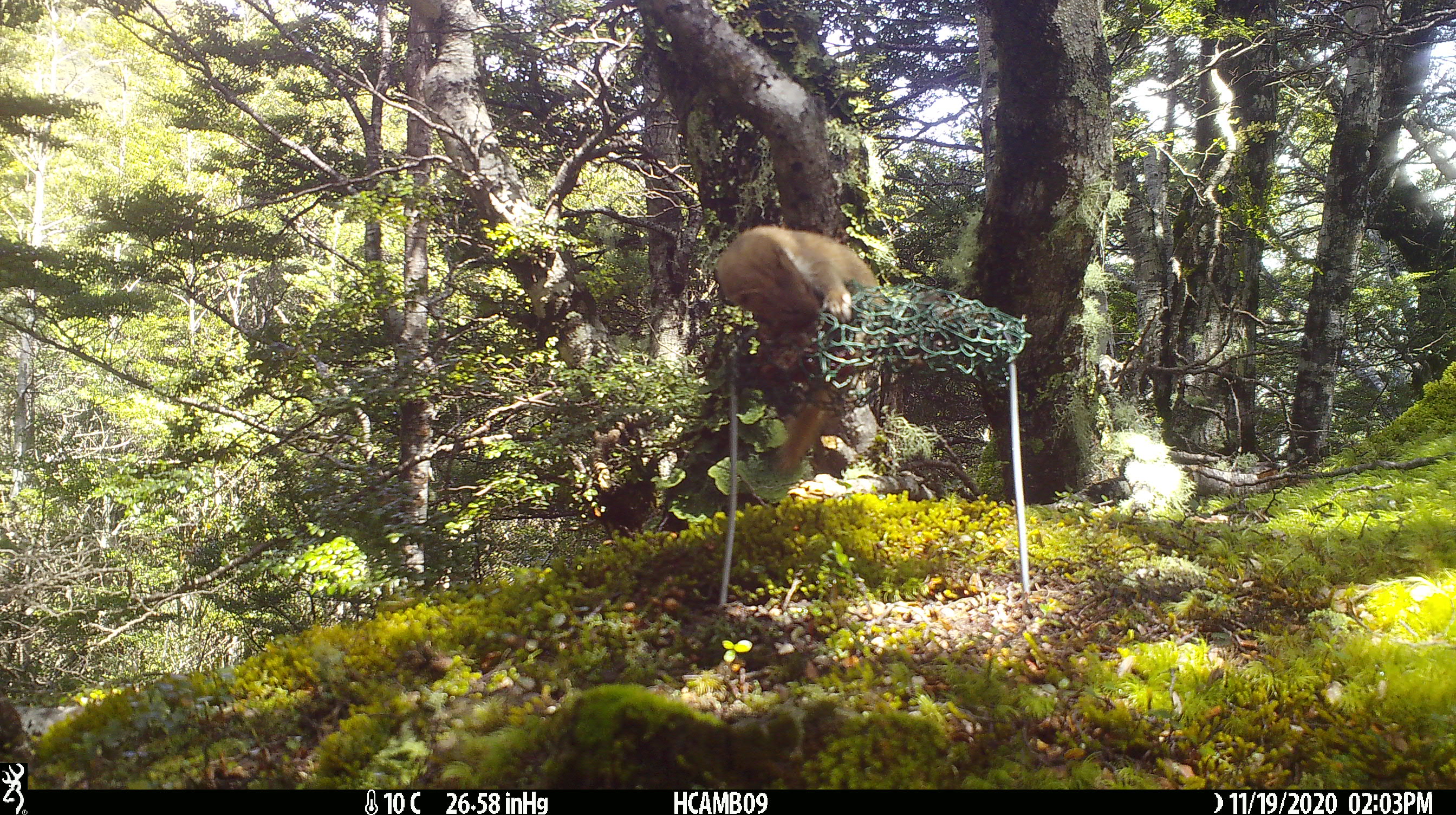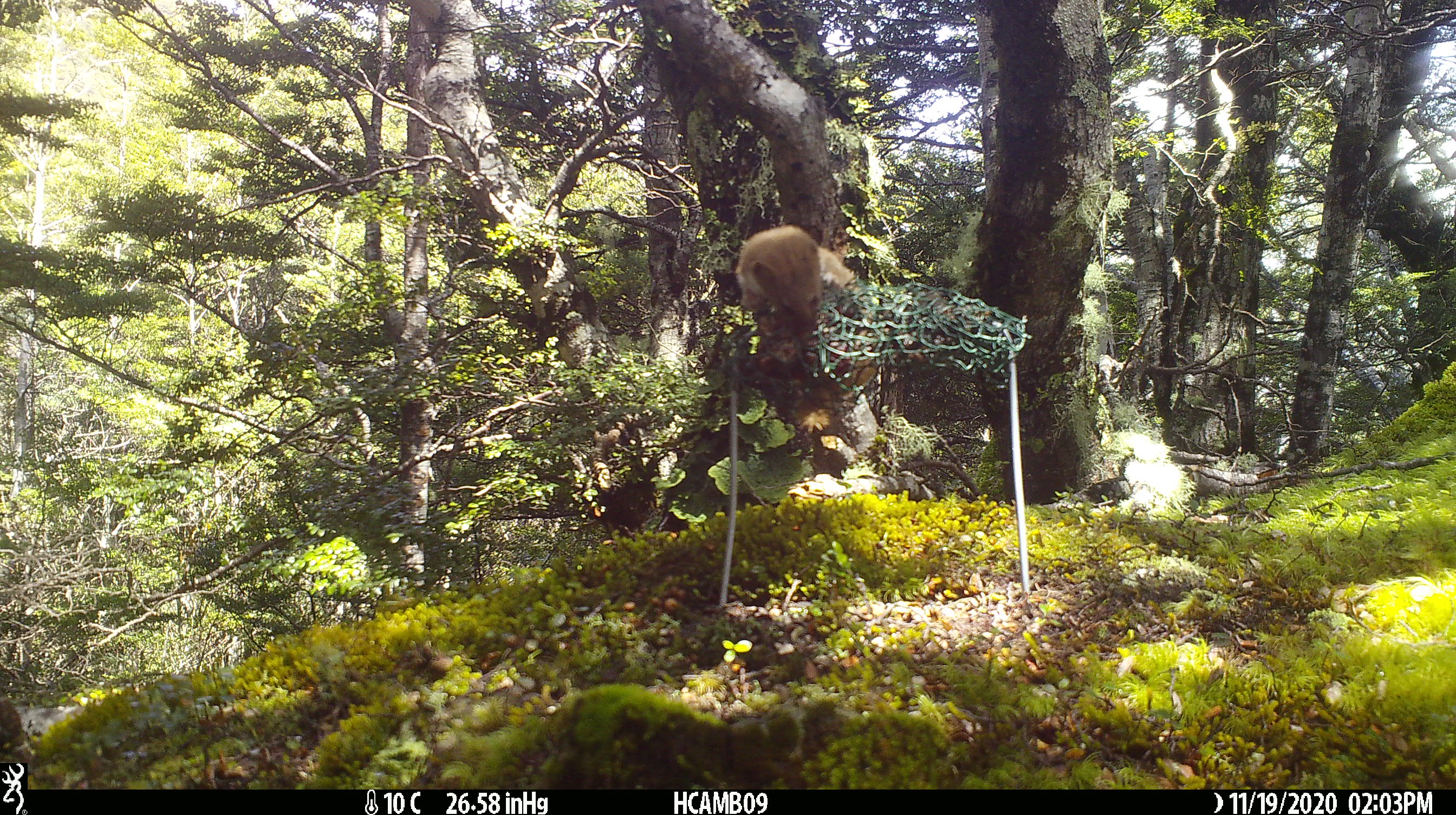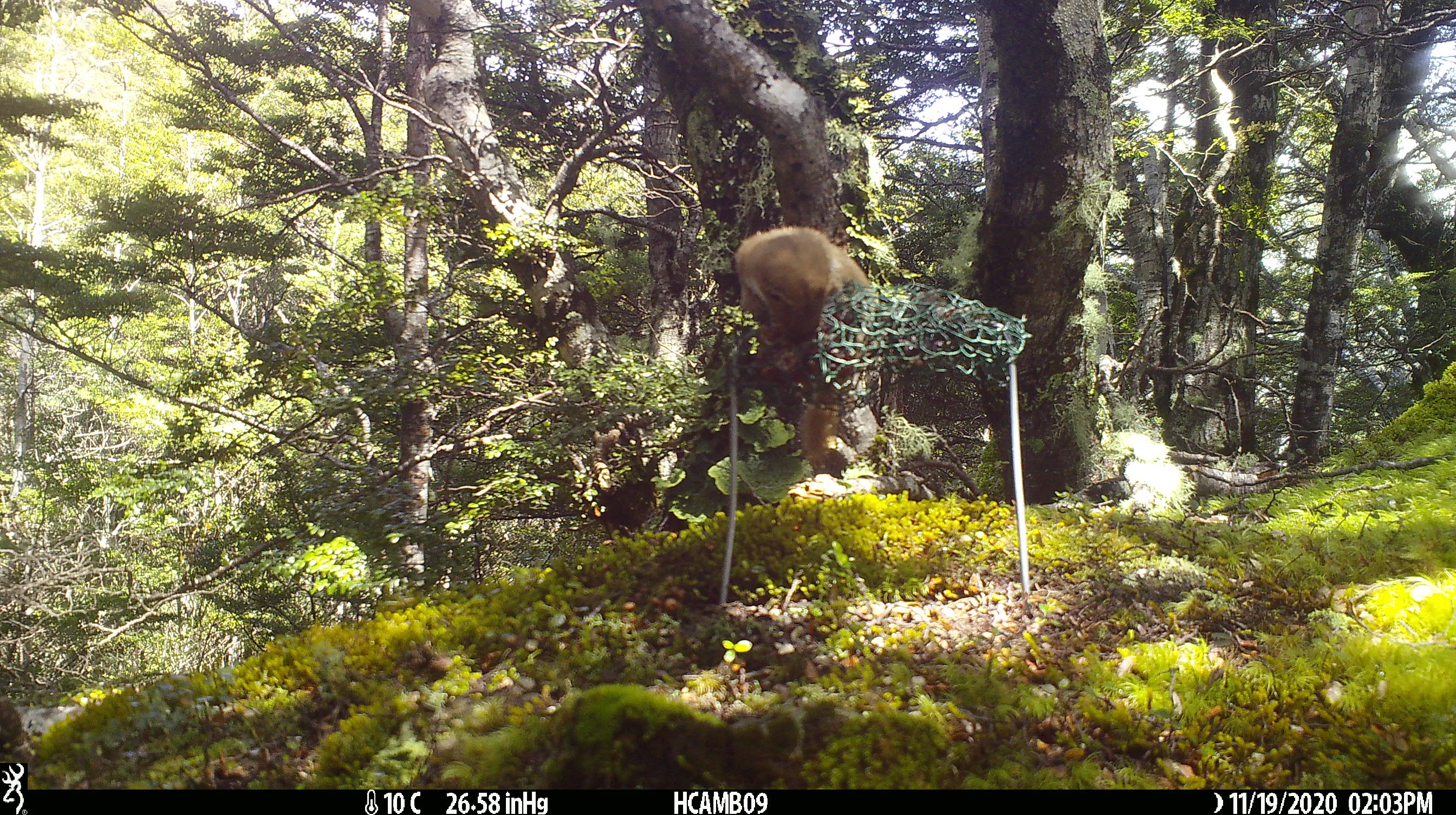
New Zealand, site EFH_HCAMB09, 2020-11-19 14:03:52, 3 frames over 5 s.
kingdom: Animalia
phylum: Chordata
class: Mammalia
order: Carnivora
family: Mustelidae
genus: Mustela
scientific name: Mustela nivalis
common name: least weasel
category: weasel